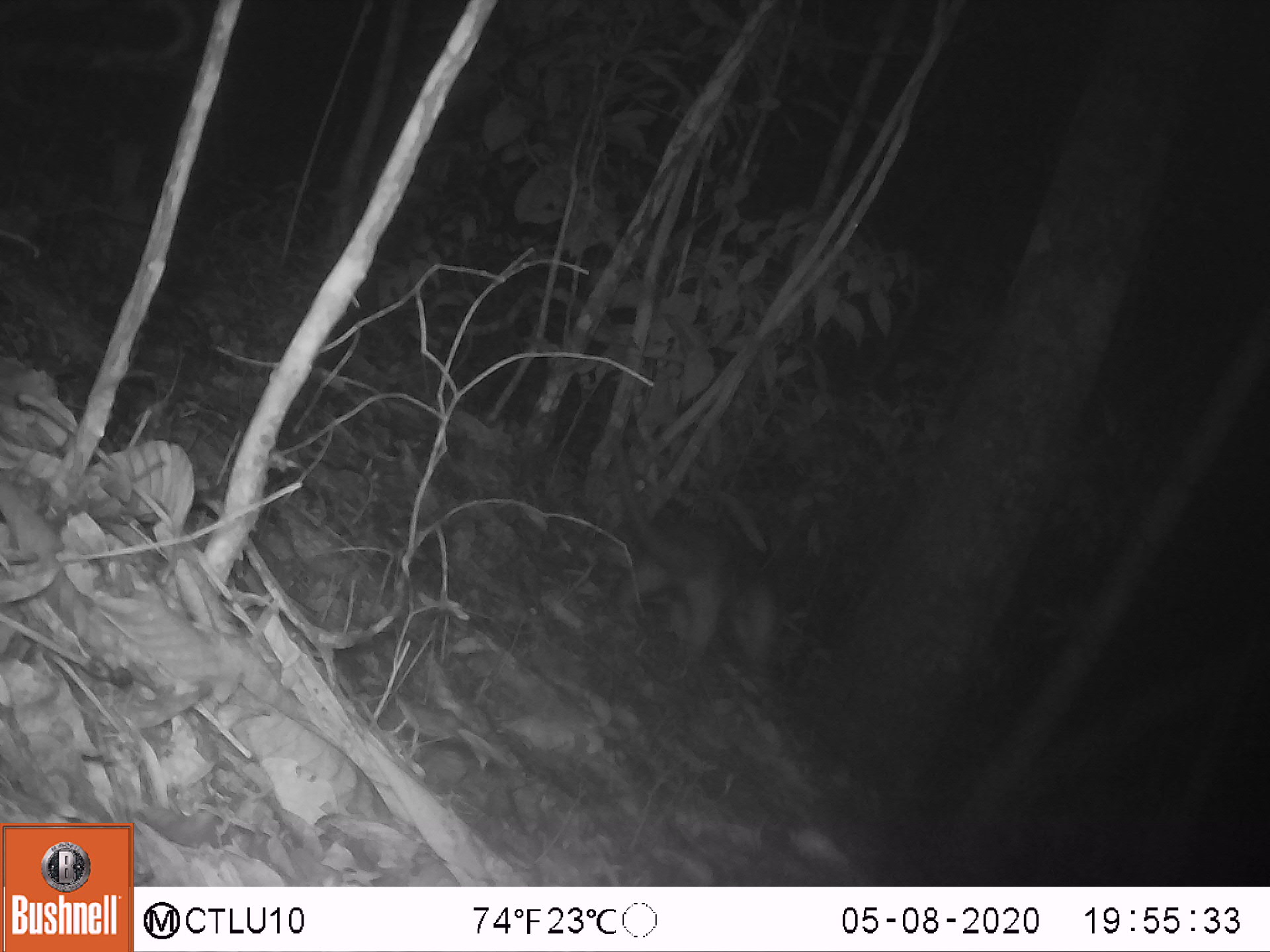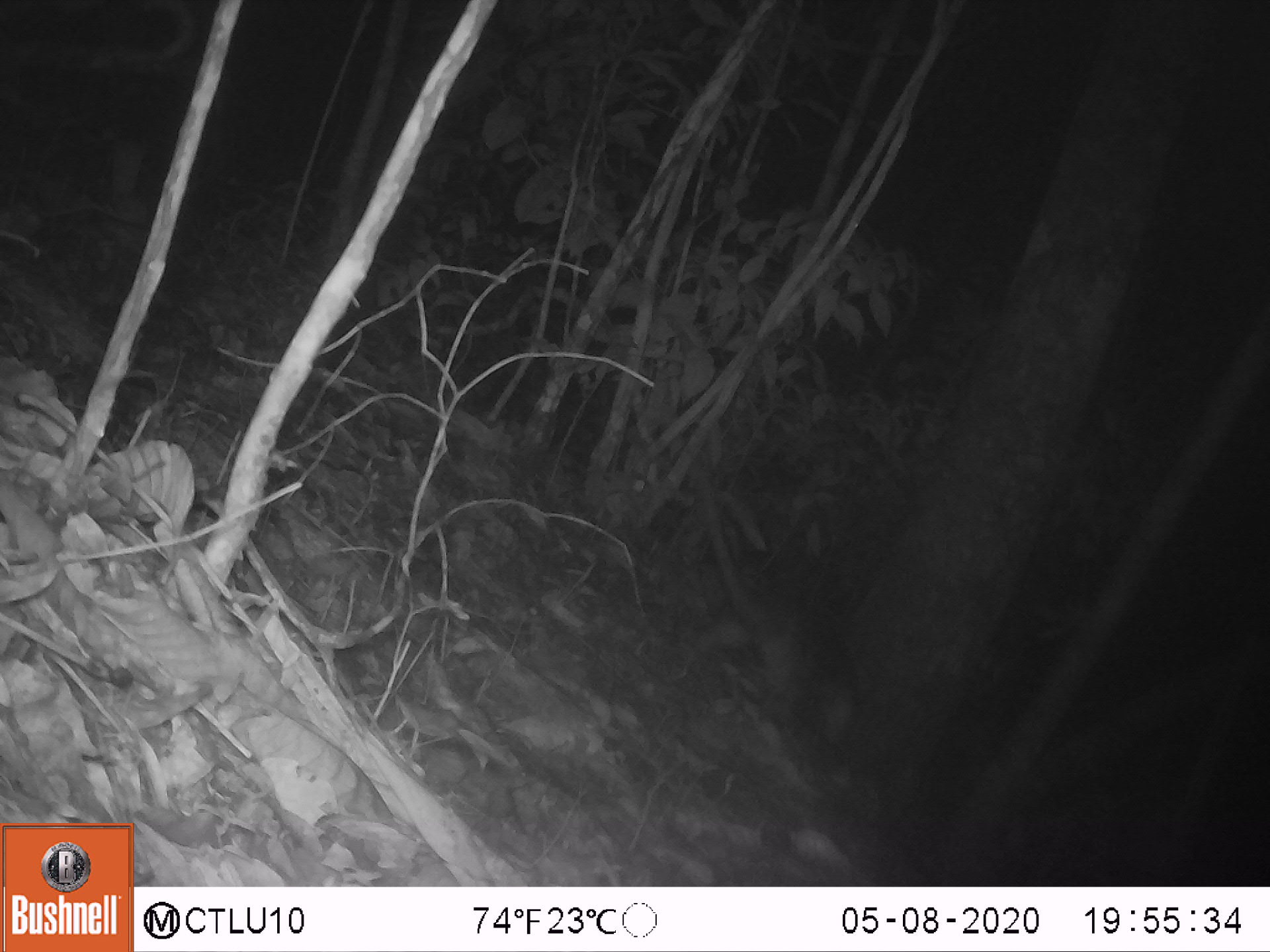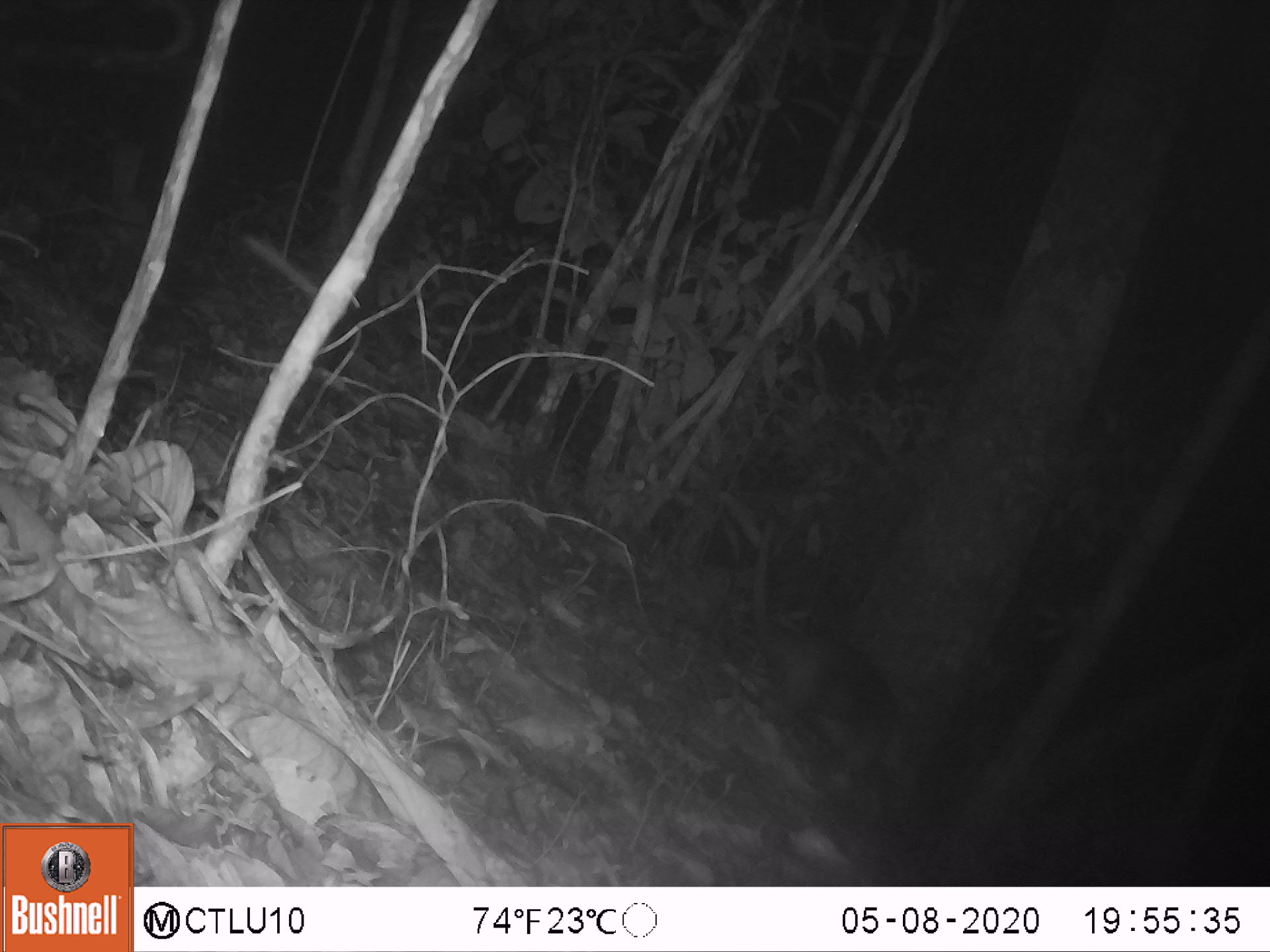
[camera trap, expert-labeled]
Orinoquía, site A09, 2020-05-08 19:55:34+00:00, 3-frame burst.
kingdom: Animalia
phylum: Chordata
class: Mammalia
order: Pilosa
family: Myrmecophagidae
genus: Tamandua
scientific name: Tamandua tetradactyla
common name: southern tamandua